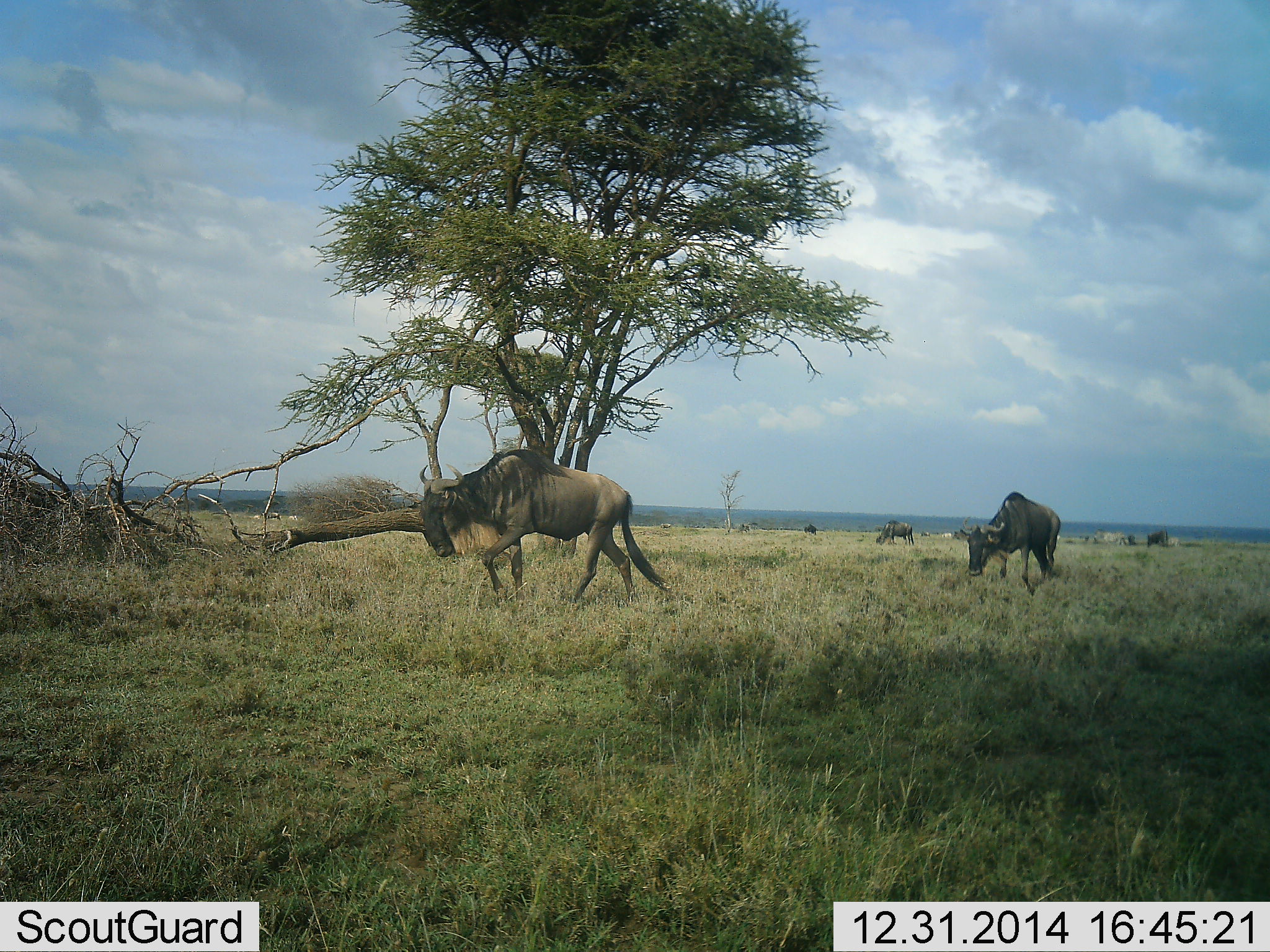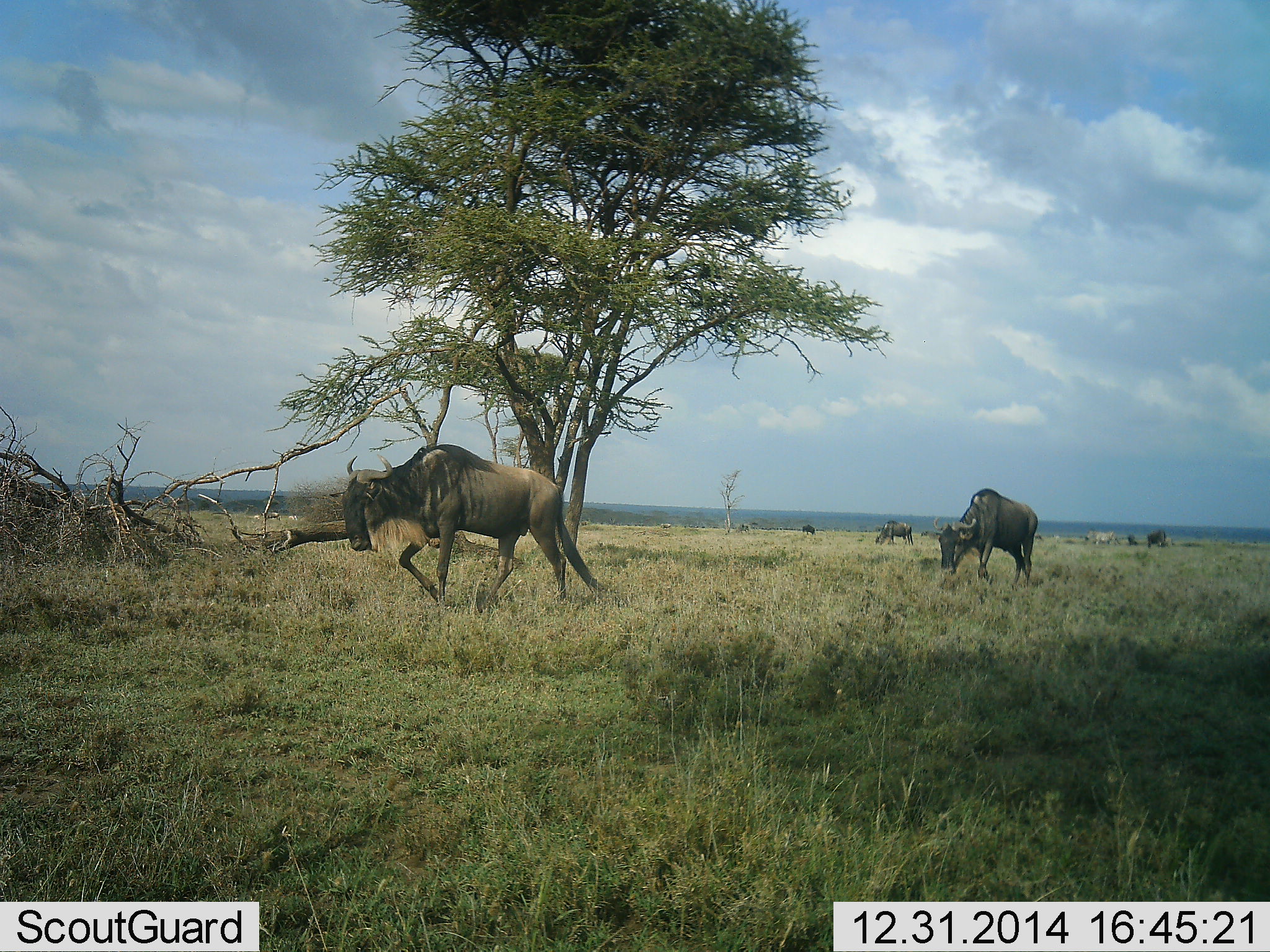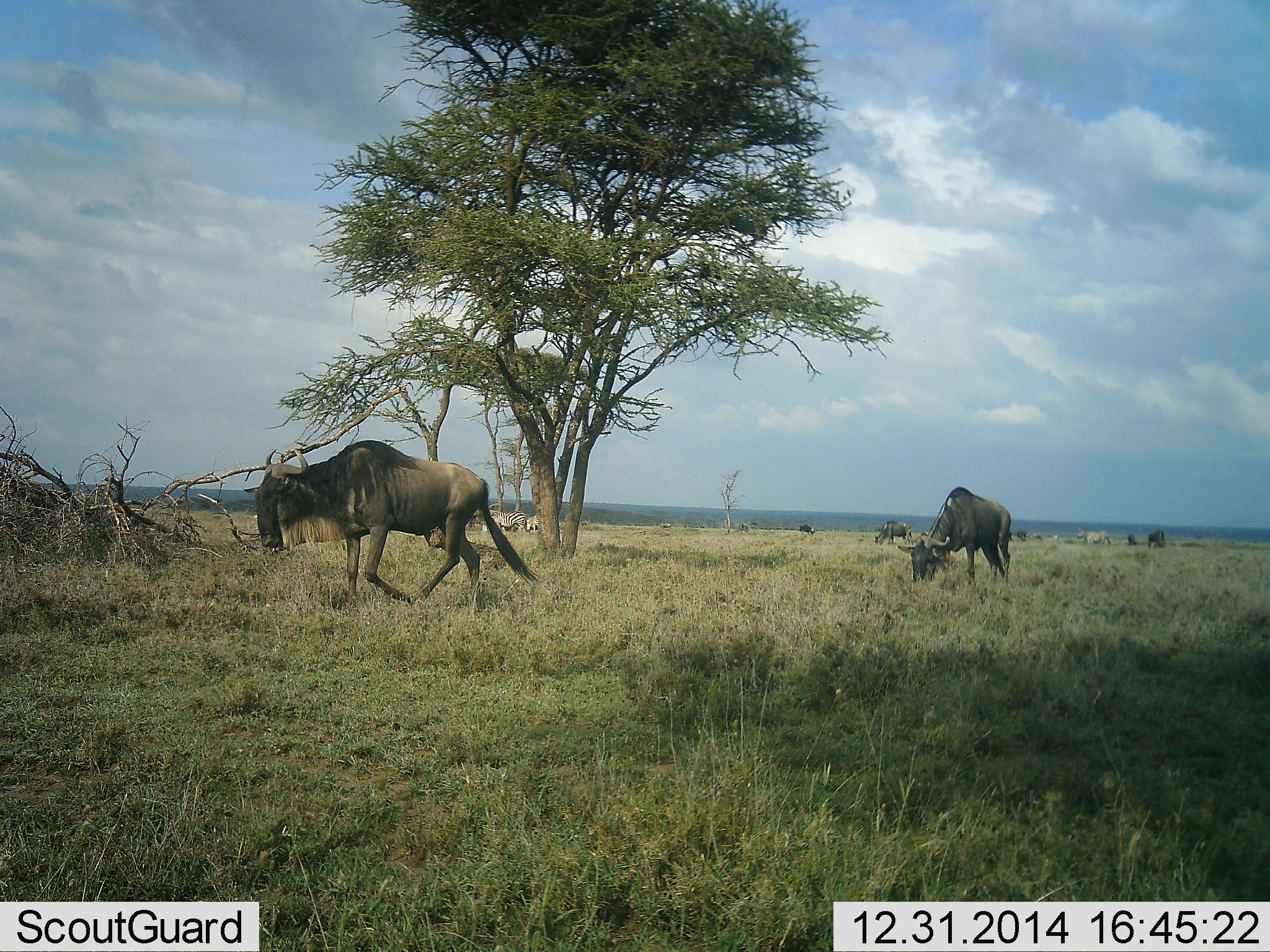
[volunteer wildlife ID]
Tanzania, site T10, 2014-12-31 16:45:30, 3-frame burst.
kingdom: Animalia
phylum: Chordata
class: Mammalia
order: Artiodactyla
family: Bovidae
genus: Connochaetes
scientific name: Connochaetes taurinus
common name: blue wildebeest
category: wildebeest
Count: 5.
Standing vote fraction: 20%.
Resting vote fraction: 0%.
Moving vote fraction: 100%.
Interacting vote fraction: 0%.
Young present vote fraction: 0%.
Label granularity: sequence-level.